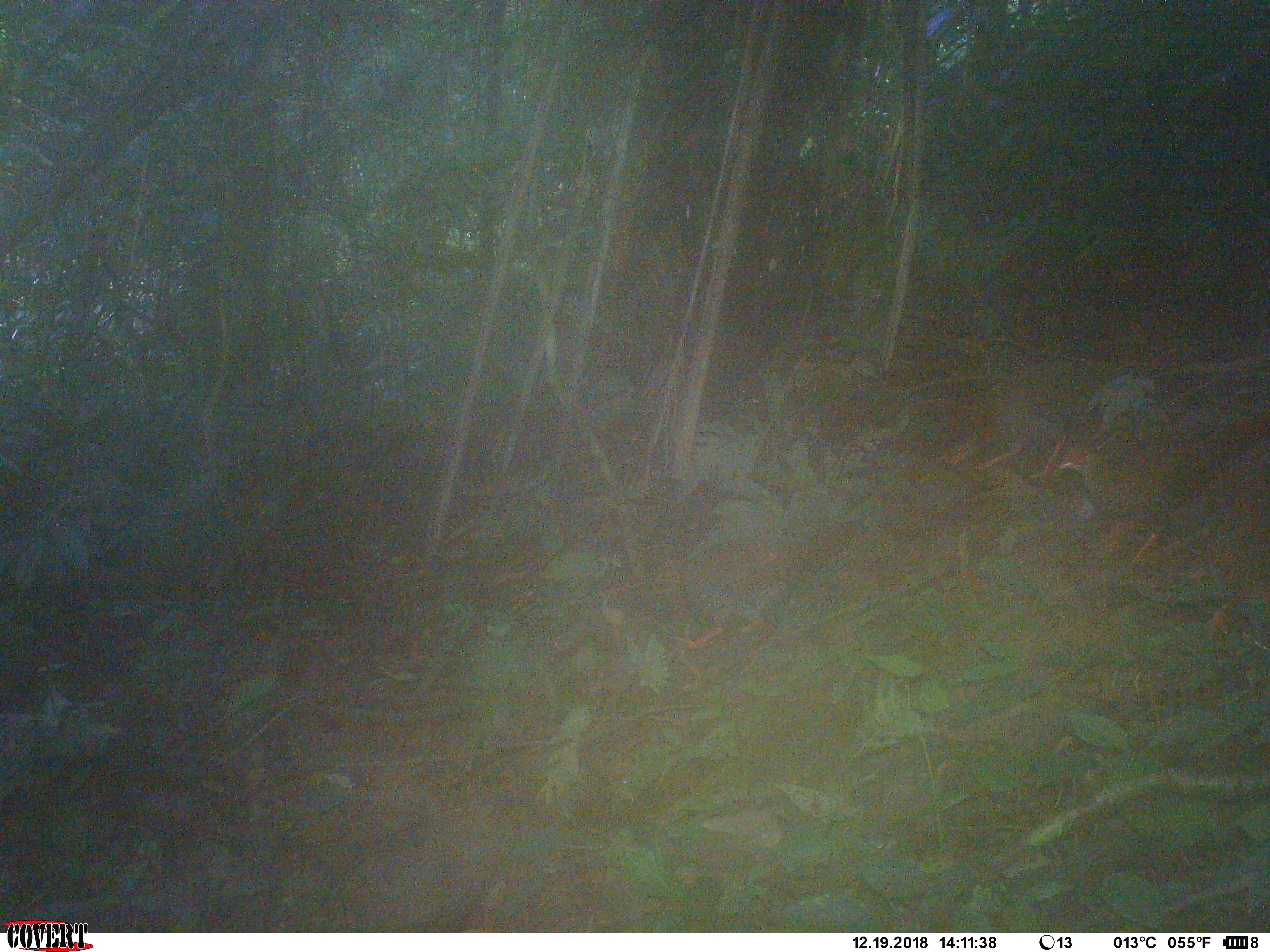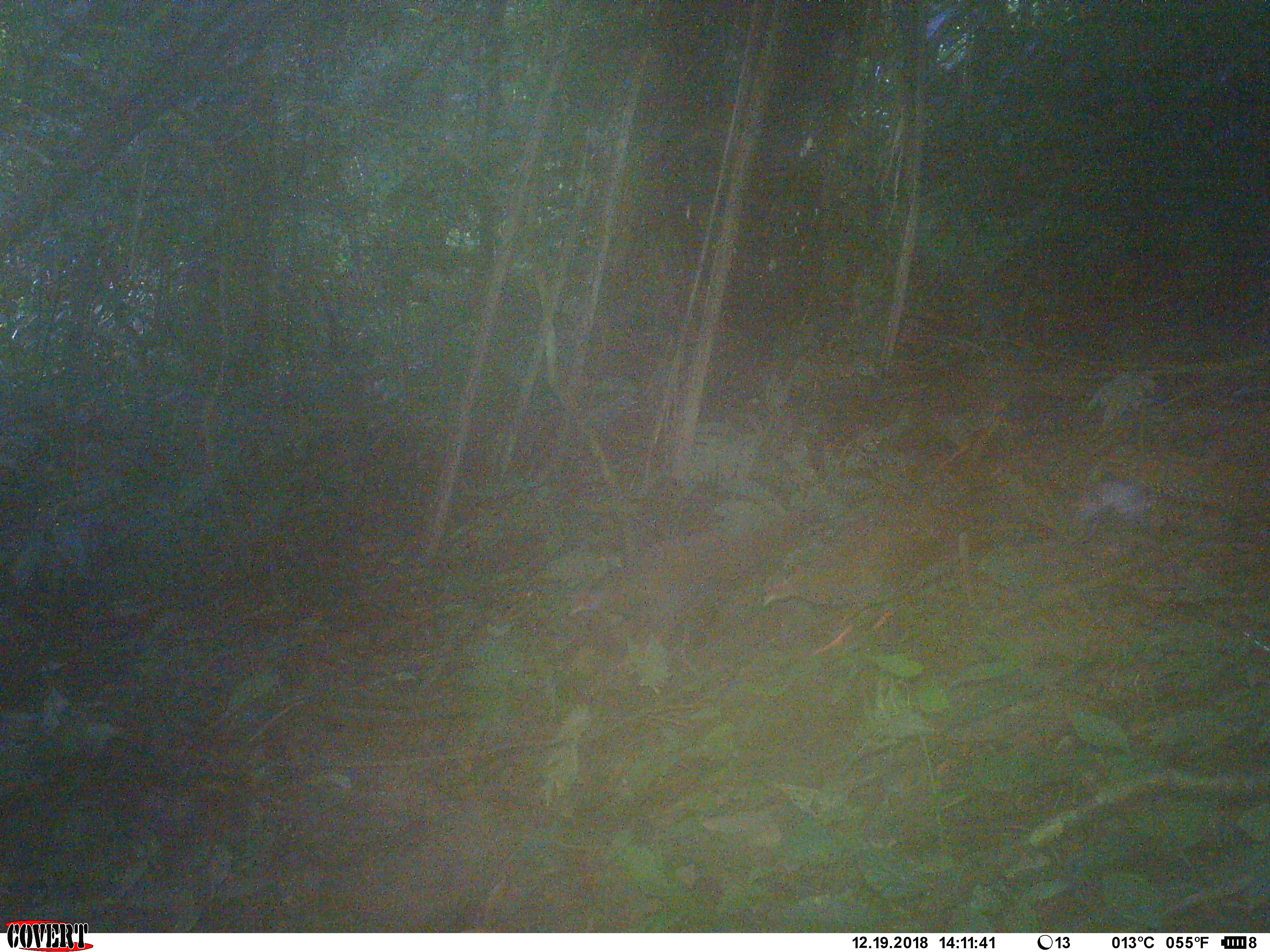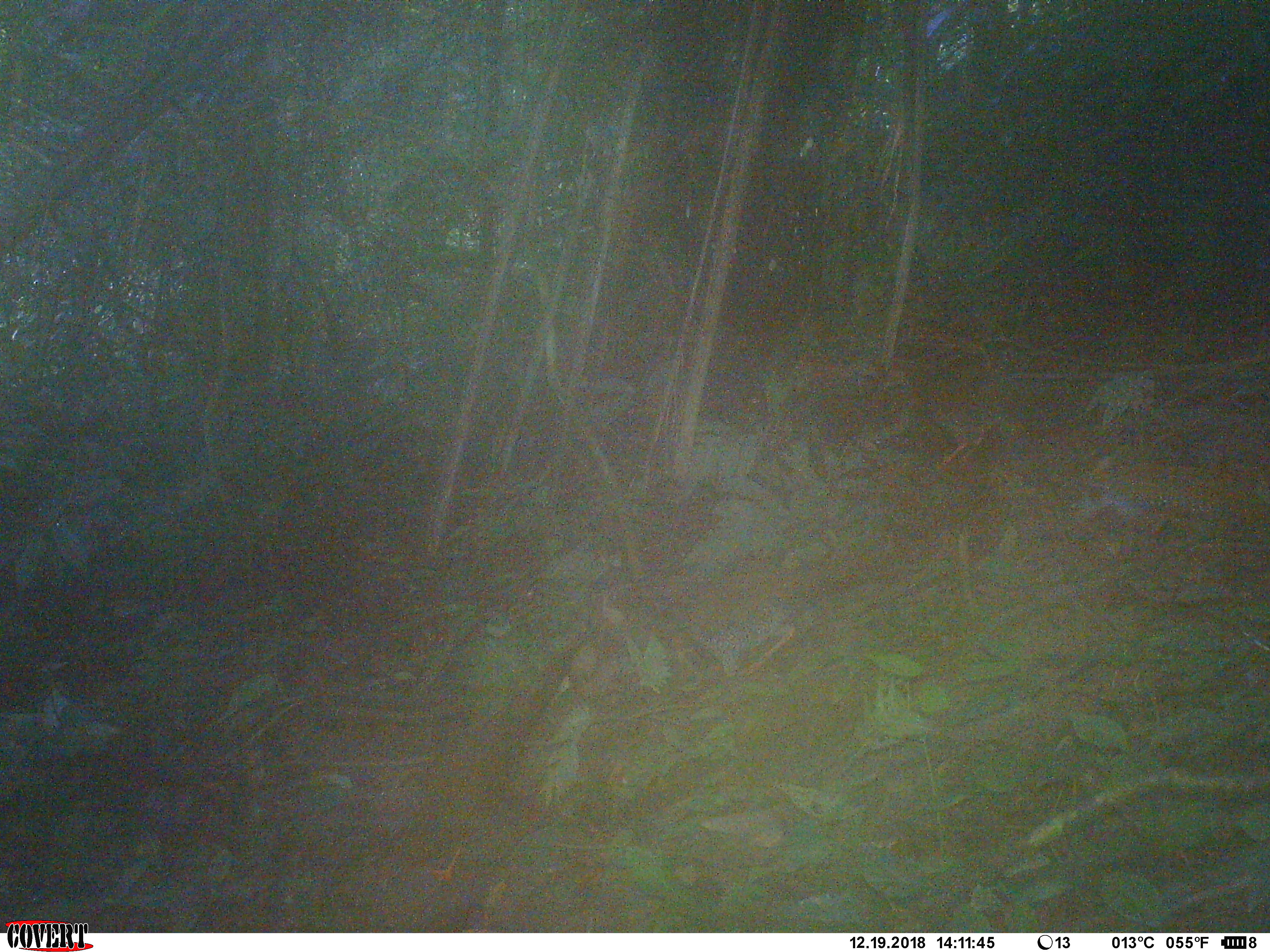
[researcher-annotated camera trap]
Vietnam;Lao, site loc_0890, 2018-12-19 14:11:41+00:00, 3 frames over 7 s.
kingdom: Animalia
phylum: Chordata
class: Aves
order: Galliformes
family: Phasianidae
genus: Lophura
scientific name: Lophura nycthemera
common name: silver pheasant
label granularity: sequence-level